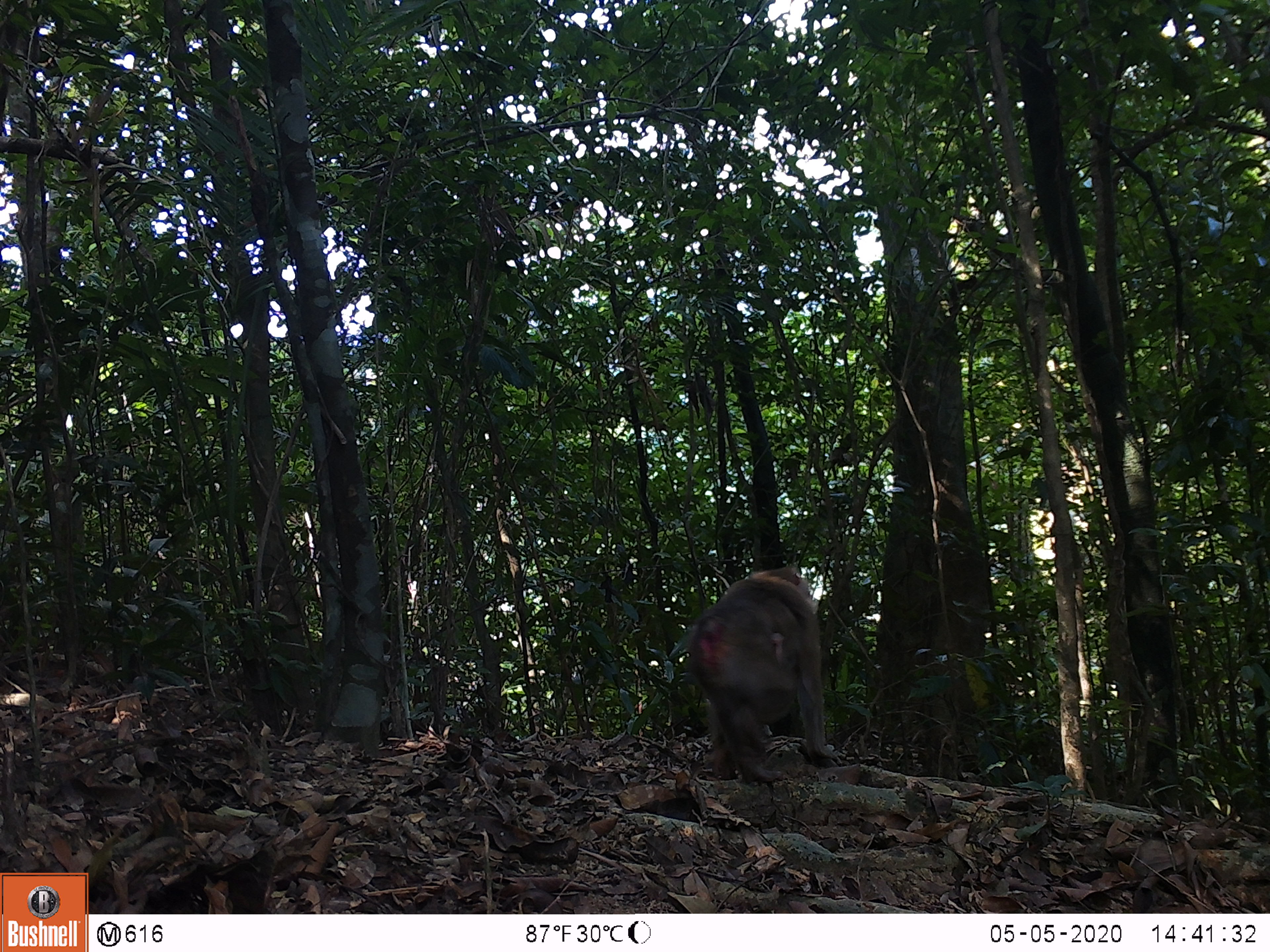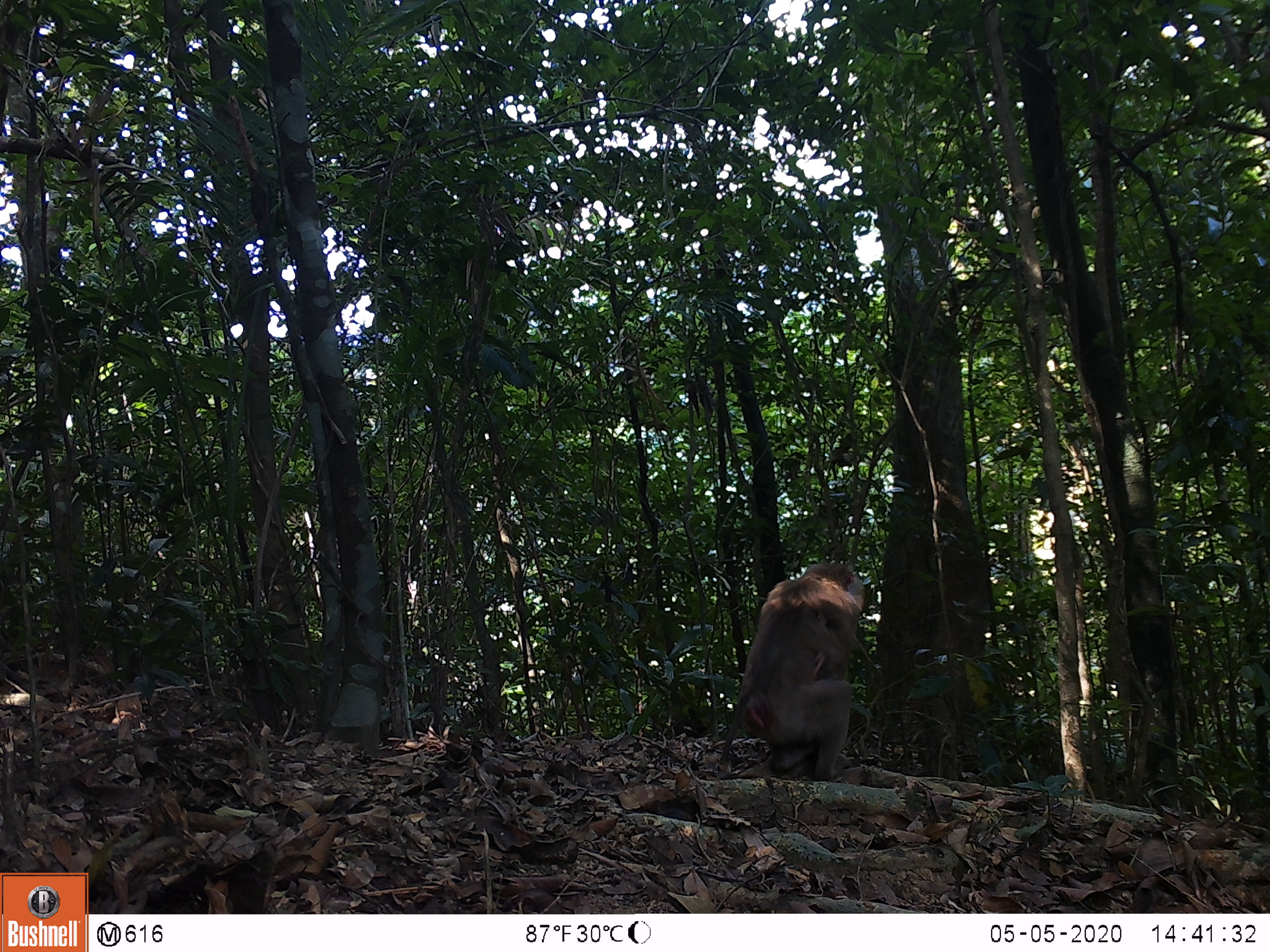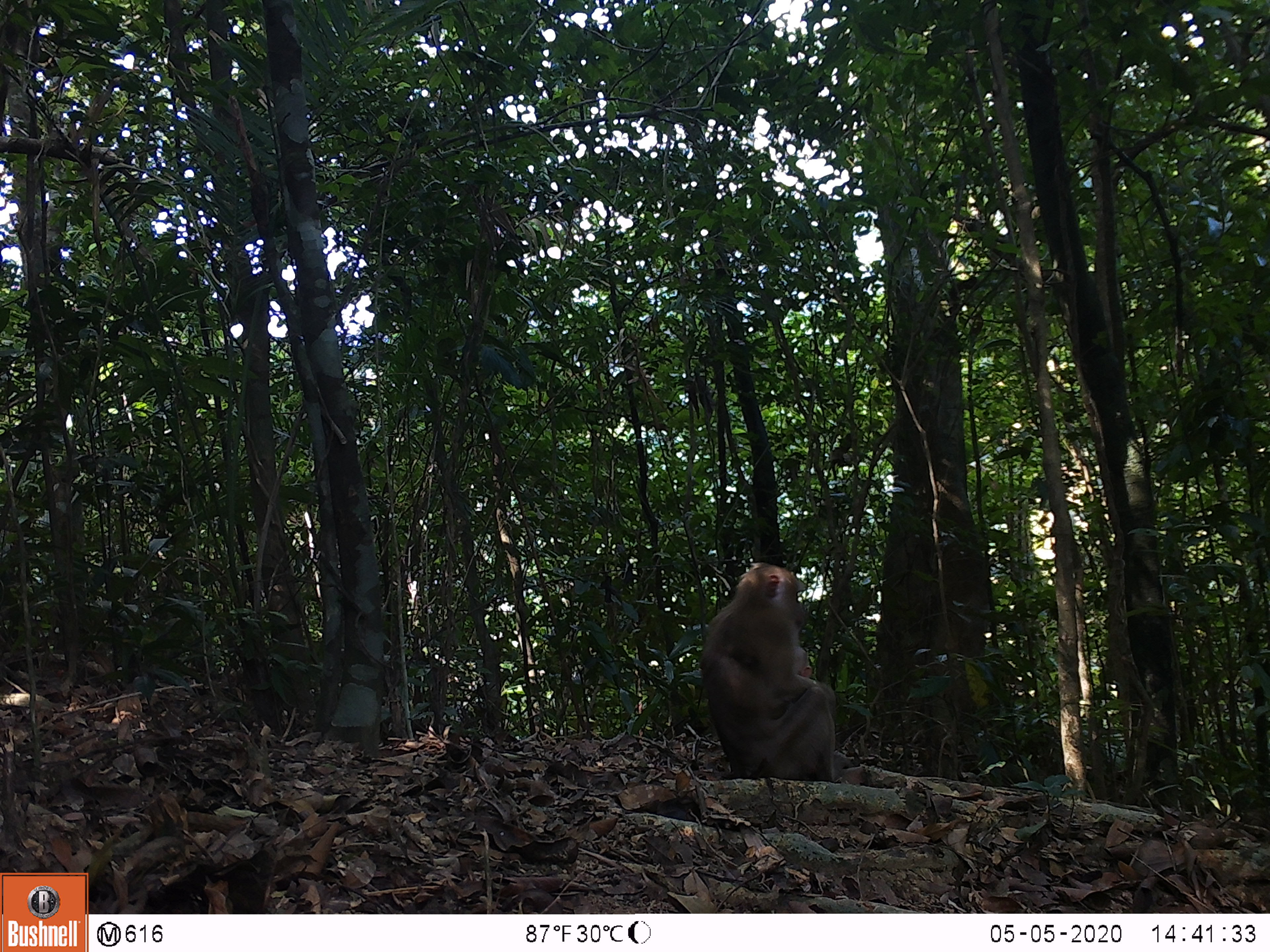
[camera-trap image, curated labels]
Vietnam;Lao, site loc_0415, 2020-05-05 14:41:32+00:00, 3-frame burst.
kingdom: Animalia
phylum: Chordata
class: Mammalia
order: Primates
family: Cercopithecidae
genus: Macaca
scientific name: Macaca nemestrina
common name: pig-tailed macaque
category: pig tailed macaque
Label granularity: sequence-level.